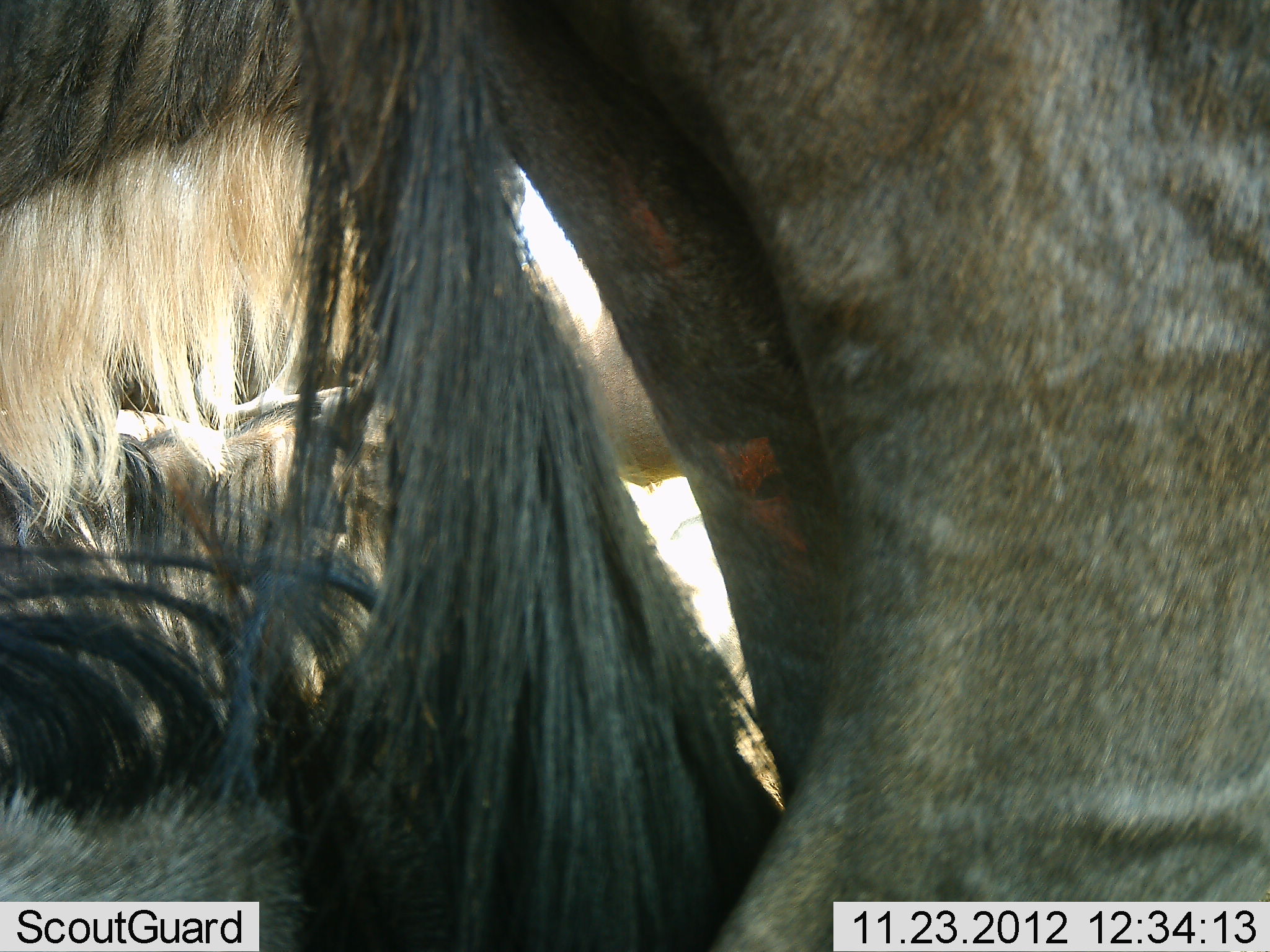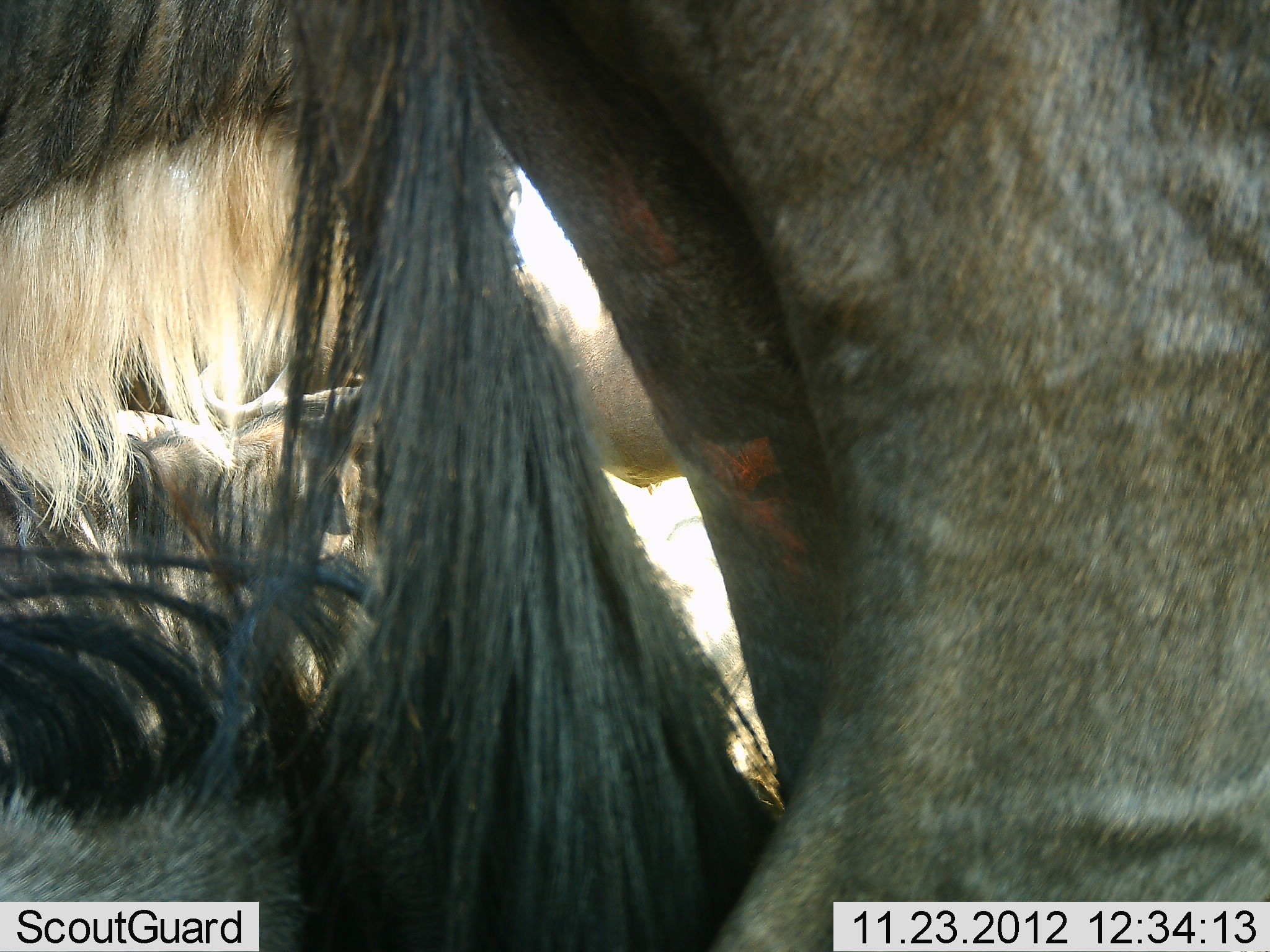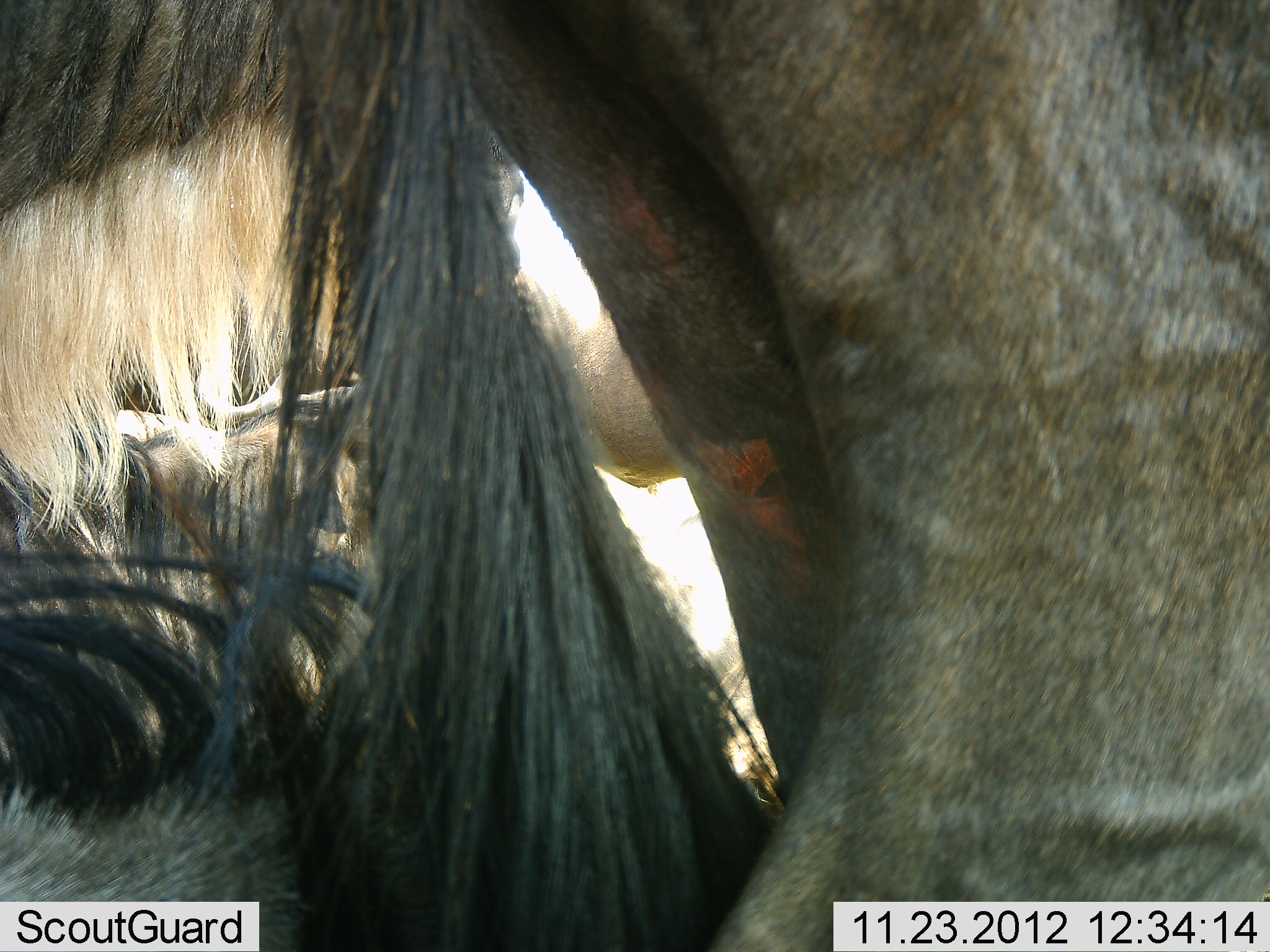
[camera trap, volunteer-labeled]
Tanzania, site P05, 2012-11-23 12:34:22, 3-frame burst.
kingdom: Animalia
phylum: Chordata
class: Mammalia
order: Artiodactyla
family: Bovidae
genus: Connochaetes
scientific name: Connochaetes taurinus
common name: blue wildebeest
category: wildebeest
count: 4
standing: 70%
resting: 70%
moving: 10%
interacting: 10%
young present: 0%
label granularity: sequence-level